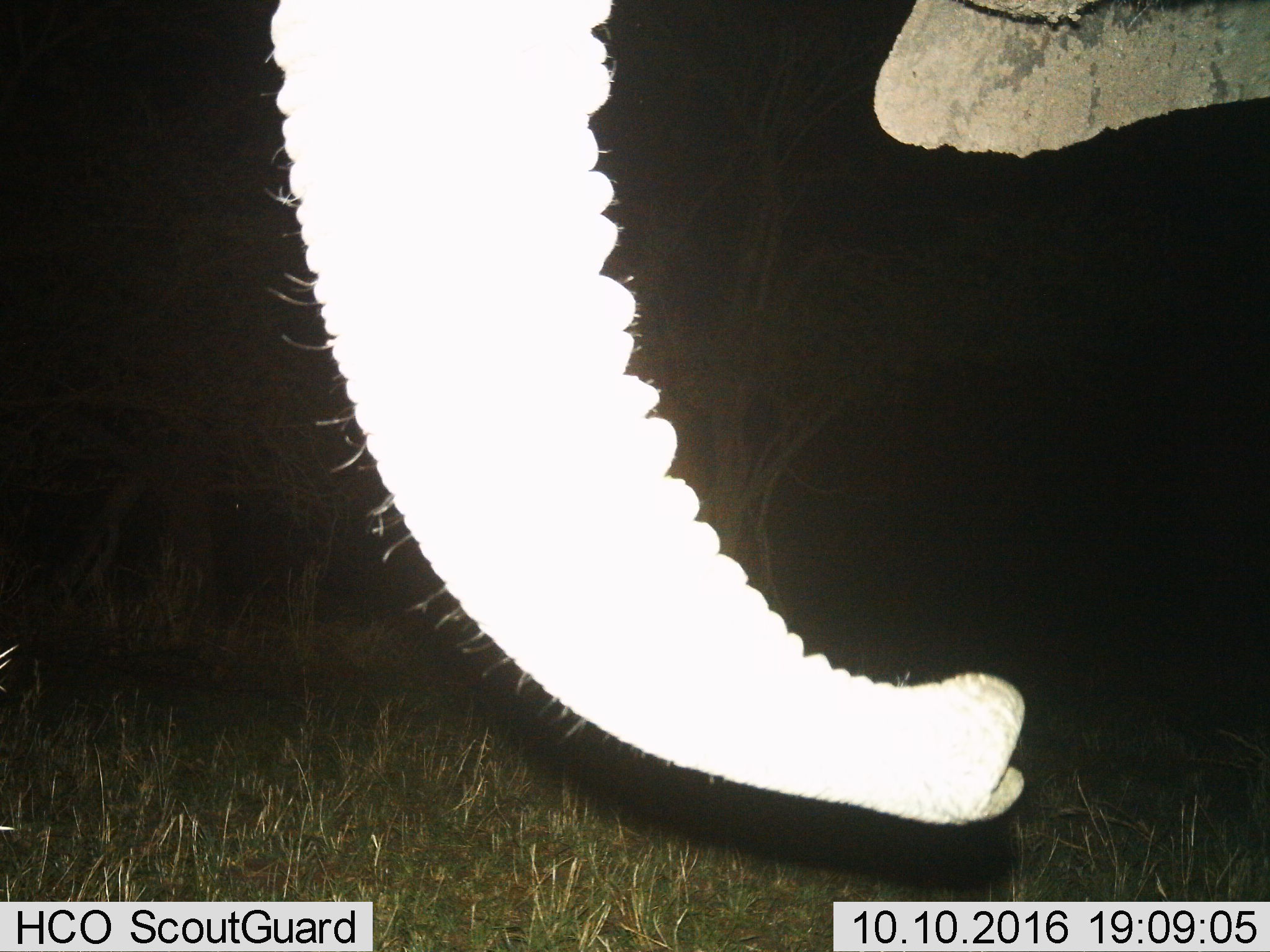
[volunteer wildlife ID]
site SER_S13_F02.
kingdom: Animalia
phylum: Chordata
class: Mammalia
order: Proboscidea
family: Elephantidae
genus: Loxodonta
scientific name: Loxodonta africana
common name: african bush elephant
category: elephant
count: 1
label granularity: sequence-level